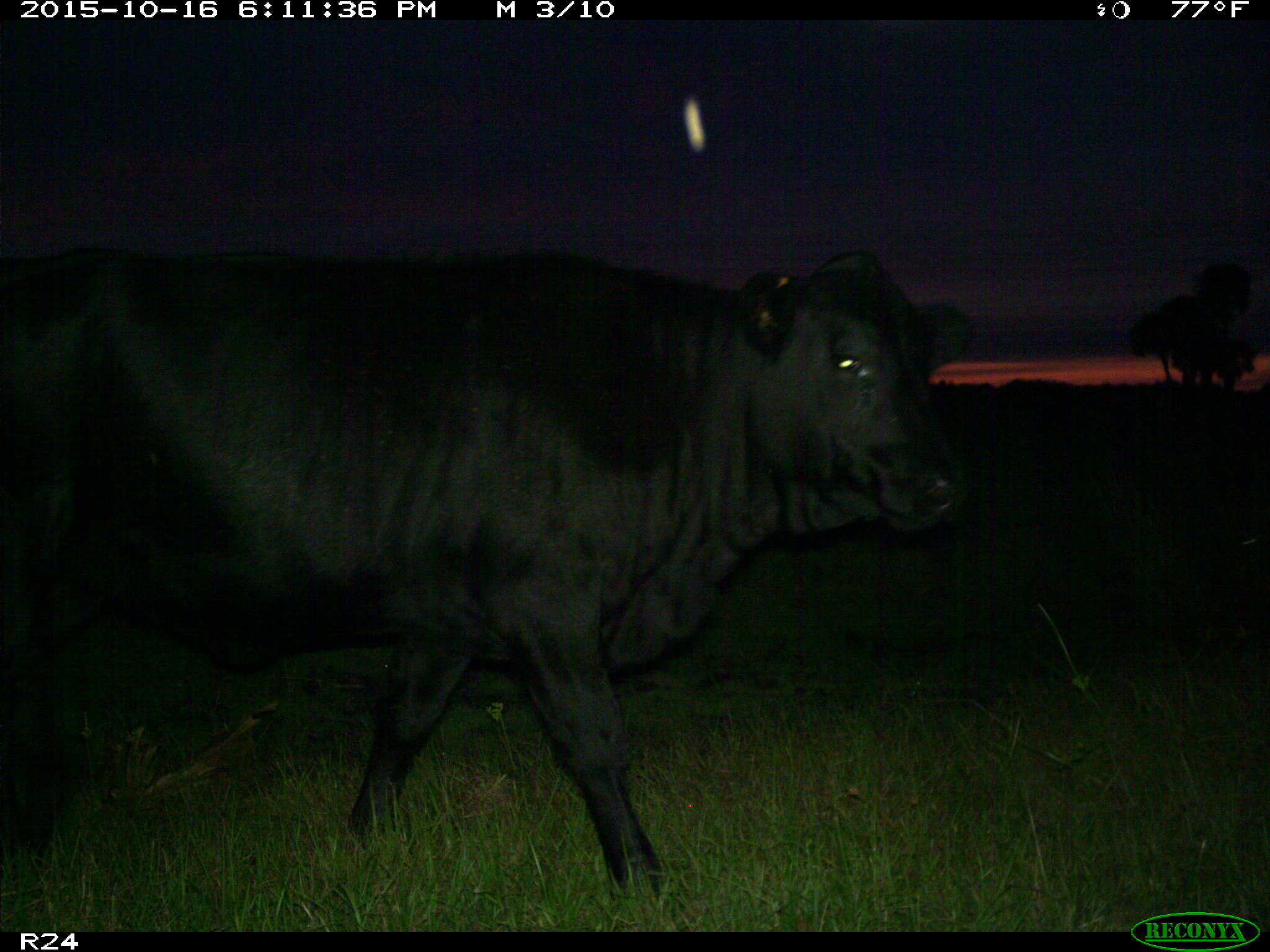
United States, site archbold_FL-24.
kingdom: Animalia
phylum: Chordata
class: Mammalia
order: Artiodactyla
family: Bovidae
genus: Bos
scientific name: Bos taurus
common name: domestic cow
Bos taurus (domestic cow).